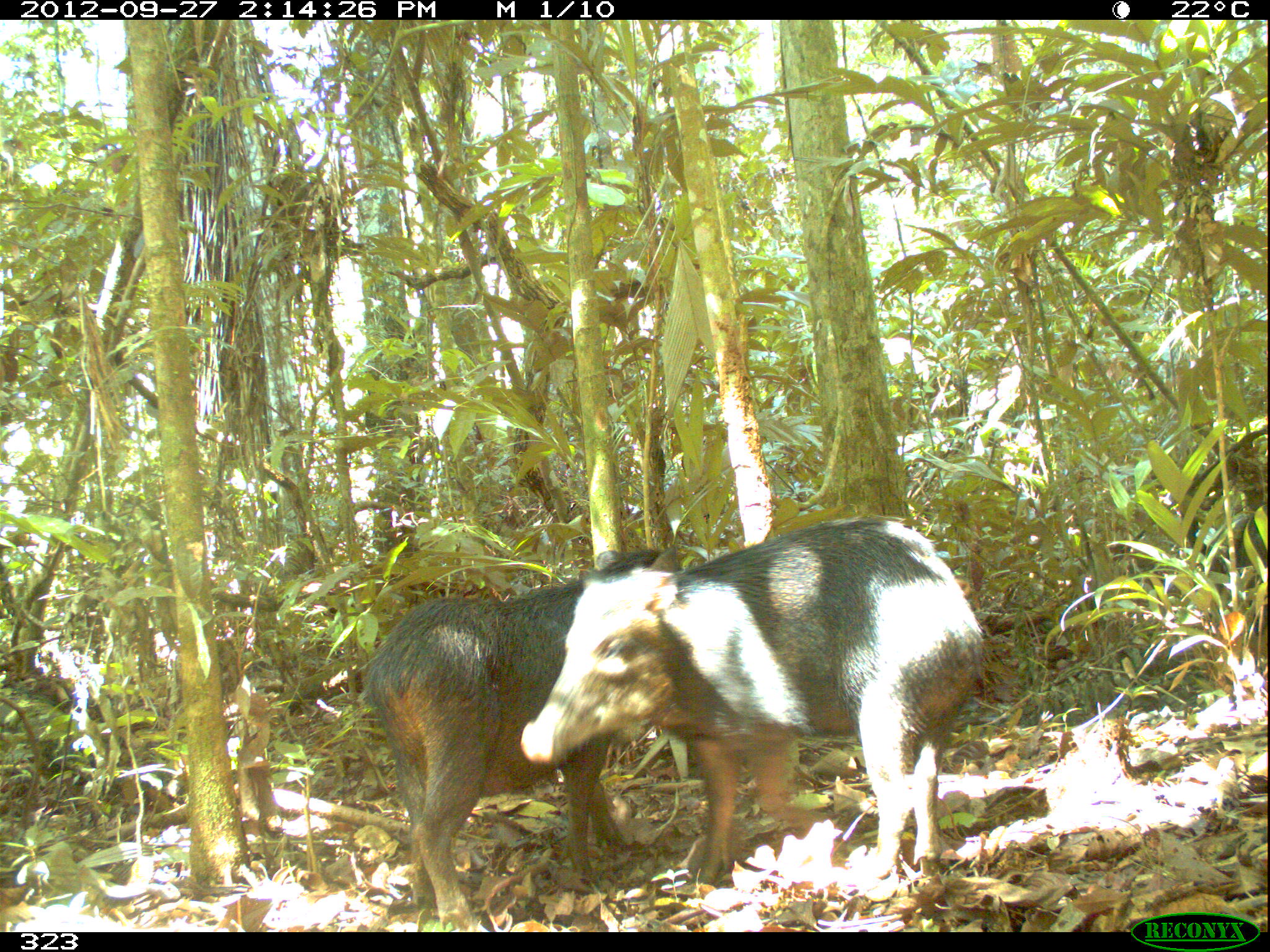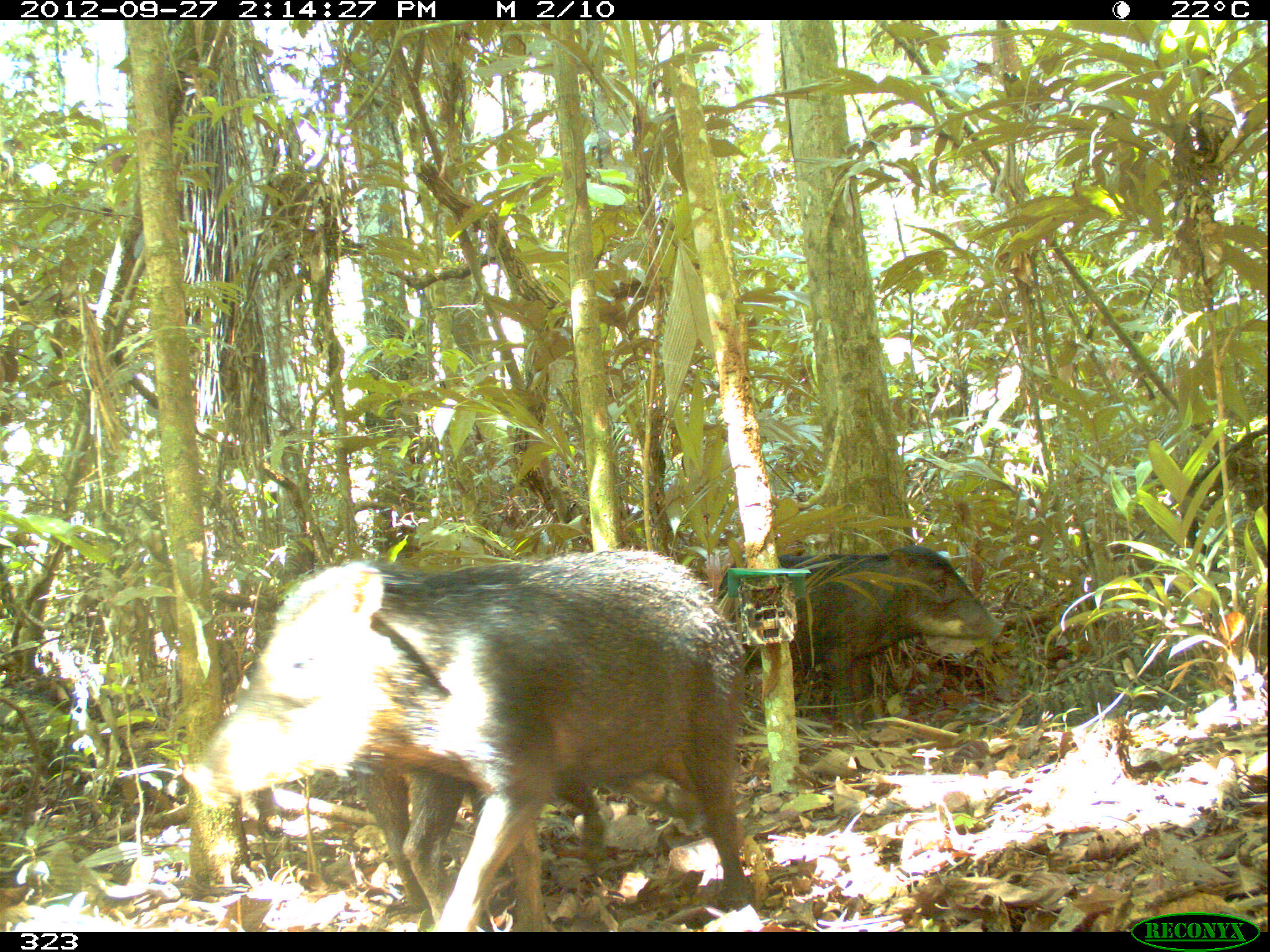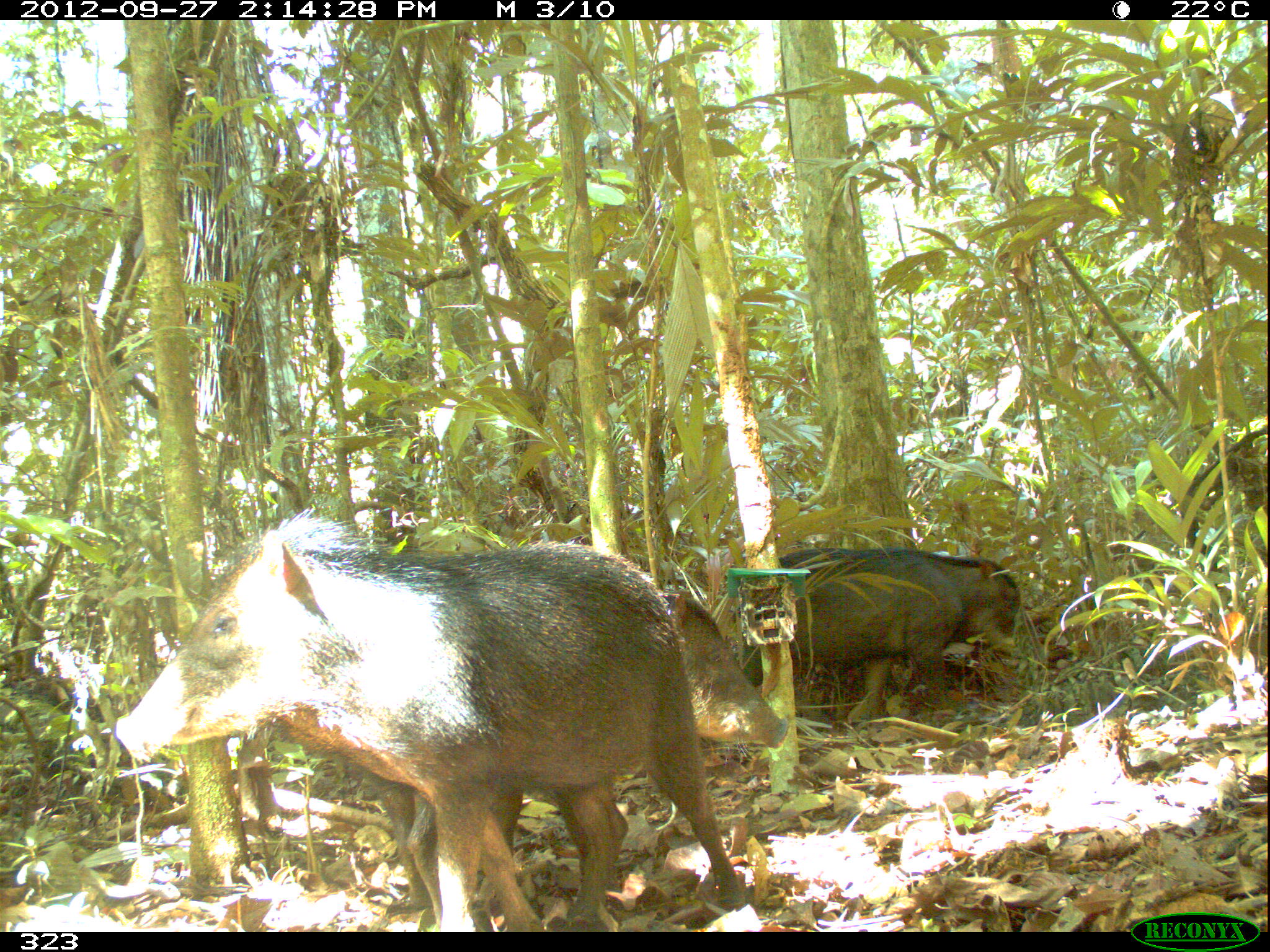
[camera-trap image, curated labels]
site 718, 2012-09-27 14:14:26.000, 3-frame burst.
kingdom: Animalia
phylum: Chordata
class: Mammalia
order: Artiodactyla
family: Tayassuidae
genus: Tayassu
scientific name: Tayassu pecari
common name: white-lipped peccary